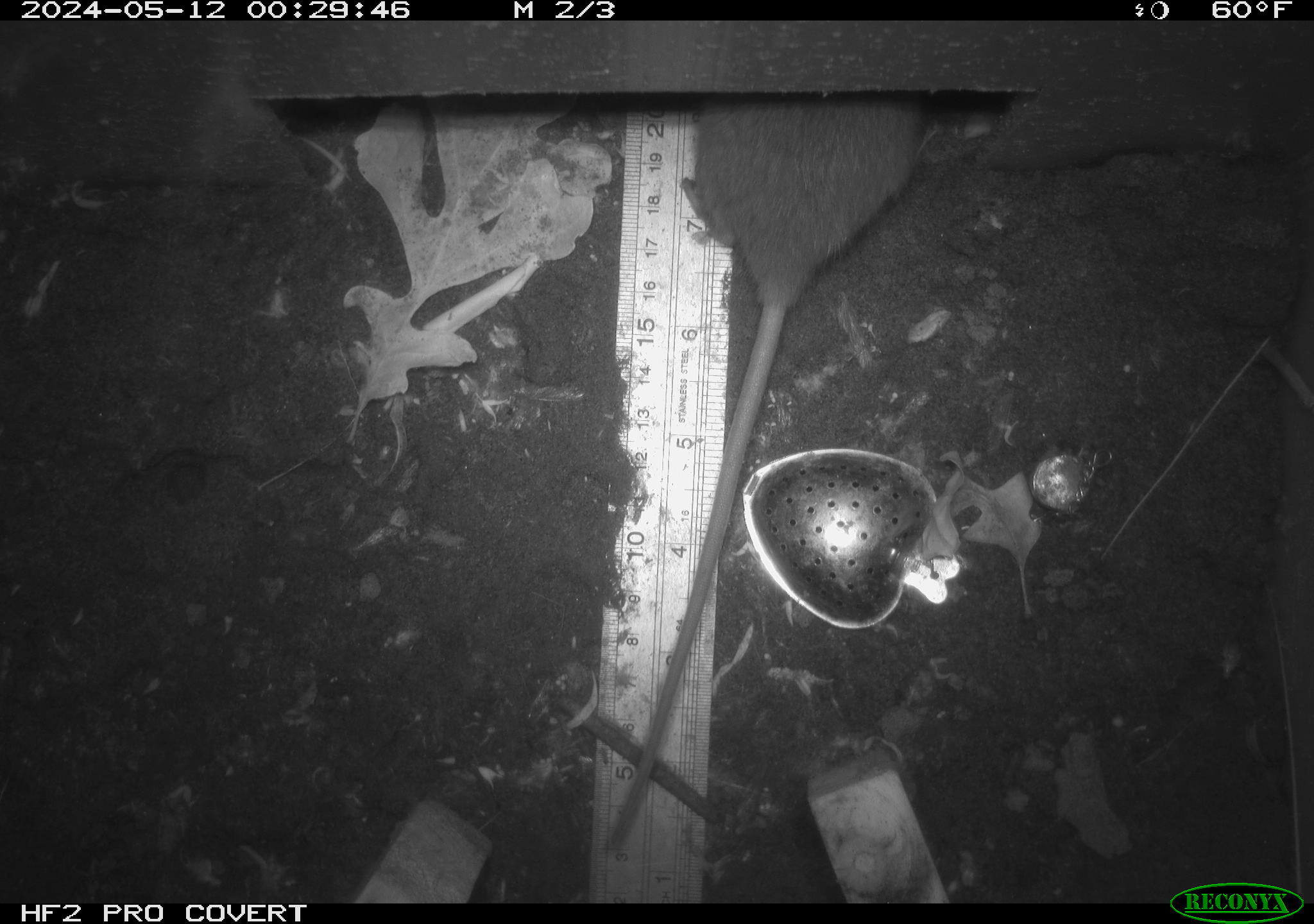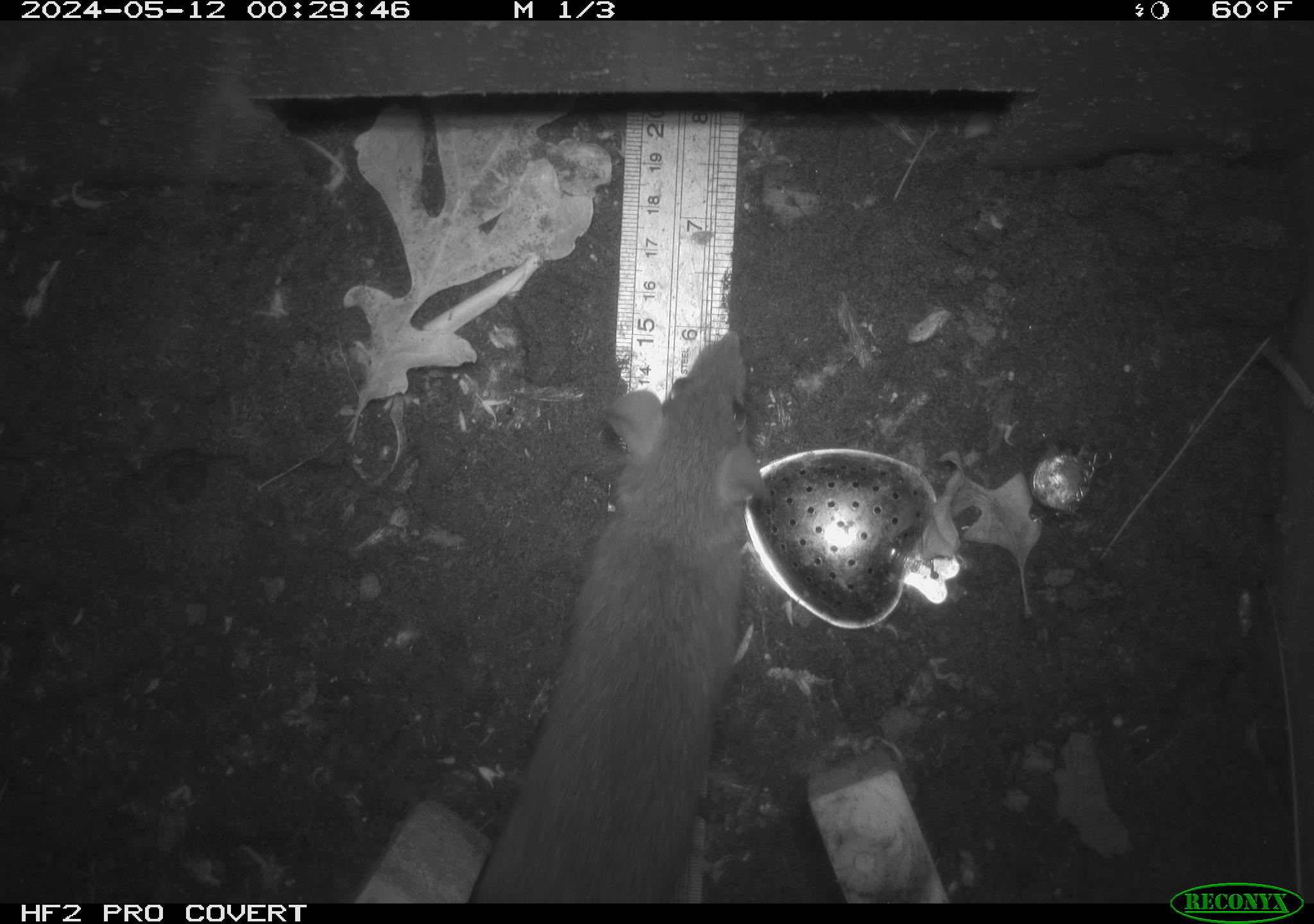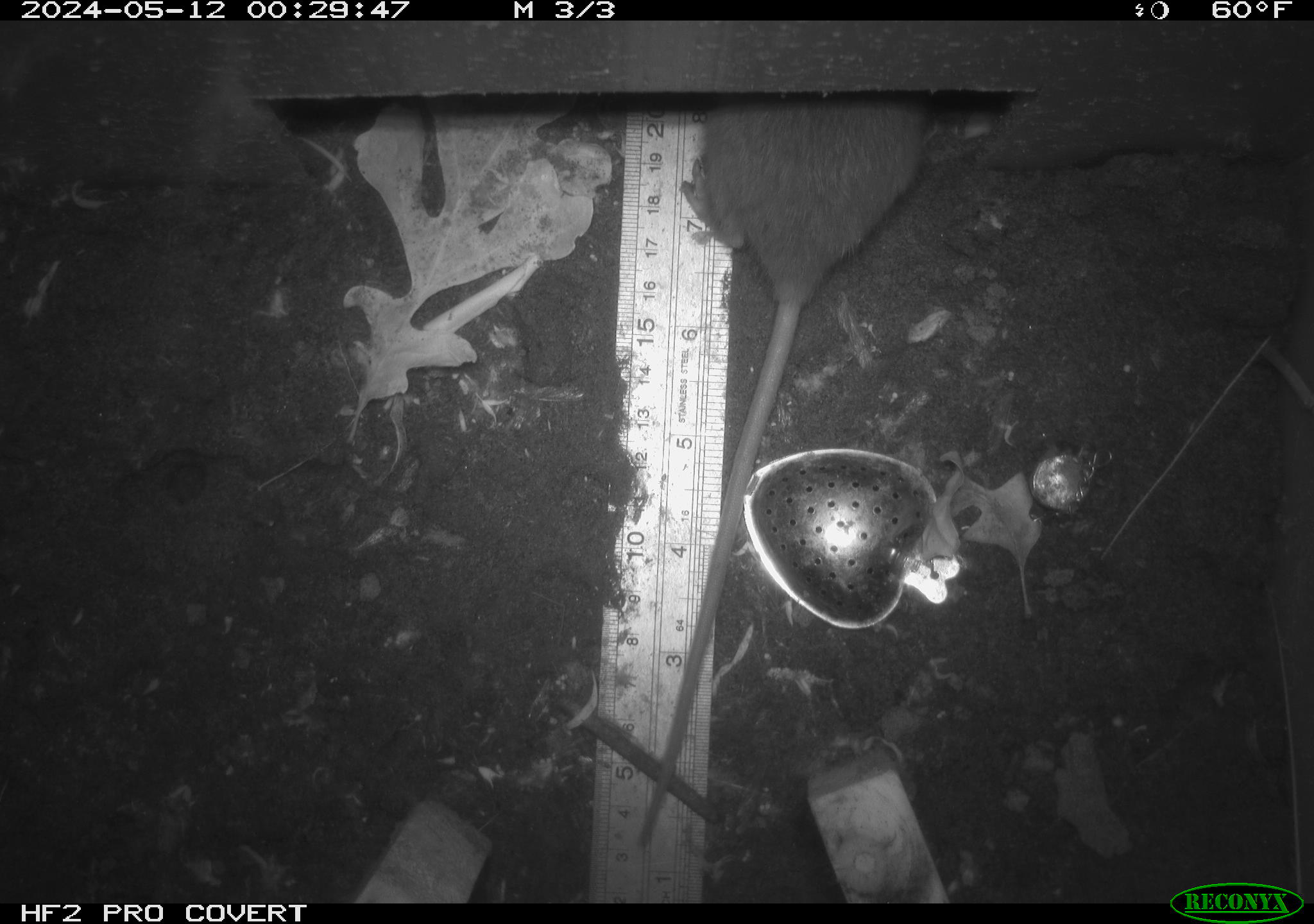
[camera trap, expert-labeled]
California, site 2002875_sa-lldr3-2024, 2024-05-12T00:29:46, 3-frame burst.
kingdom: Animalia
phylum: Chordata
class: Mammalia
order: Rodentia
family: Muridae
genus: Rattus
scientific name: Rattus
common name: rat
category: rattus species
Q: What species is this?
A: Rattus species (rat) (Rattus).